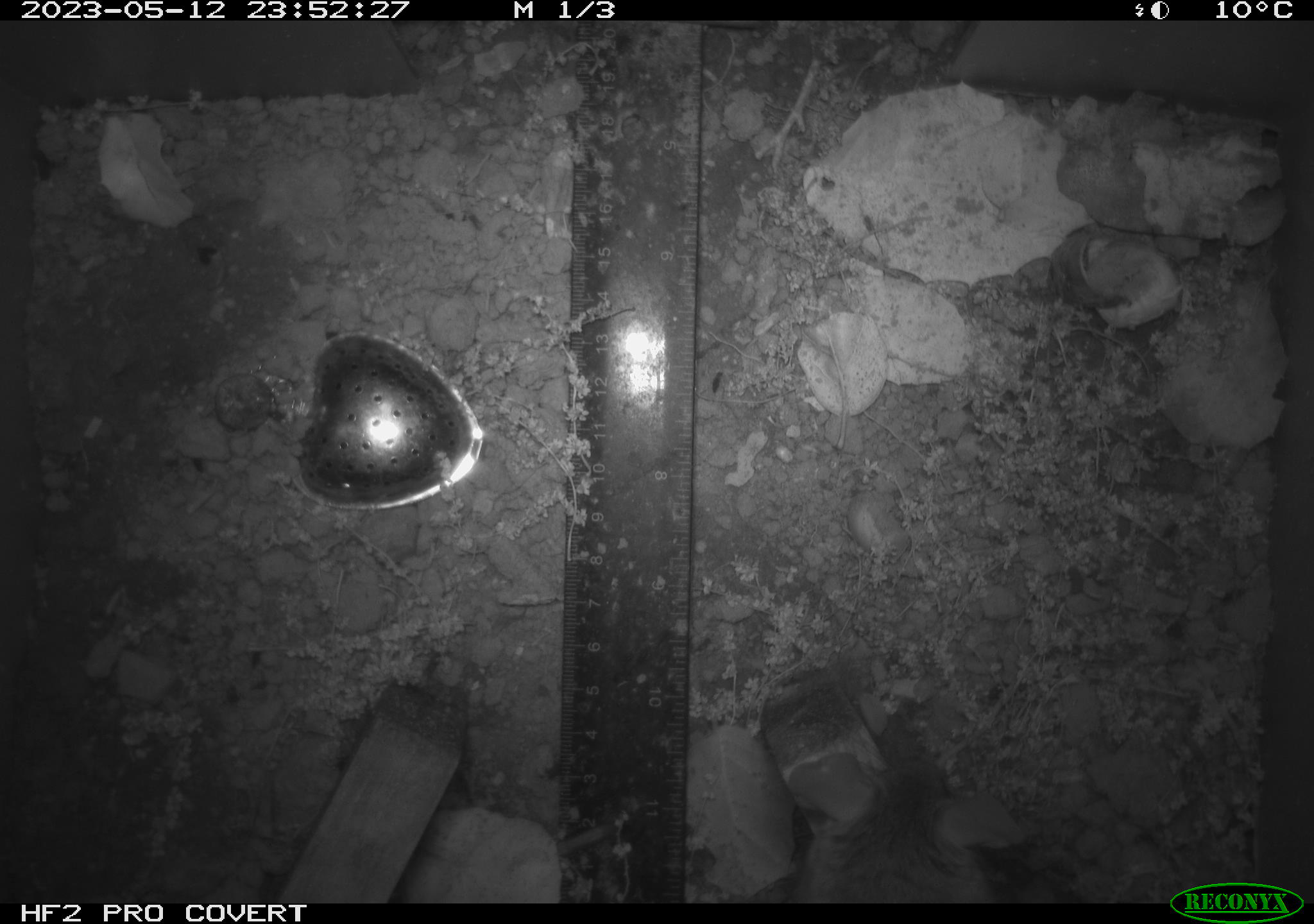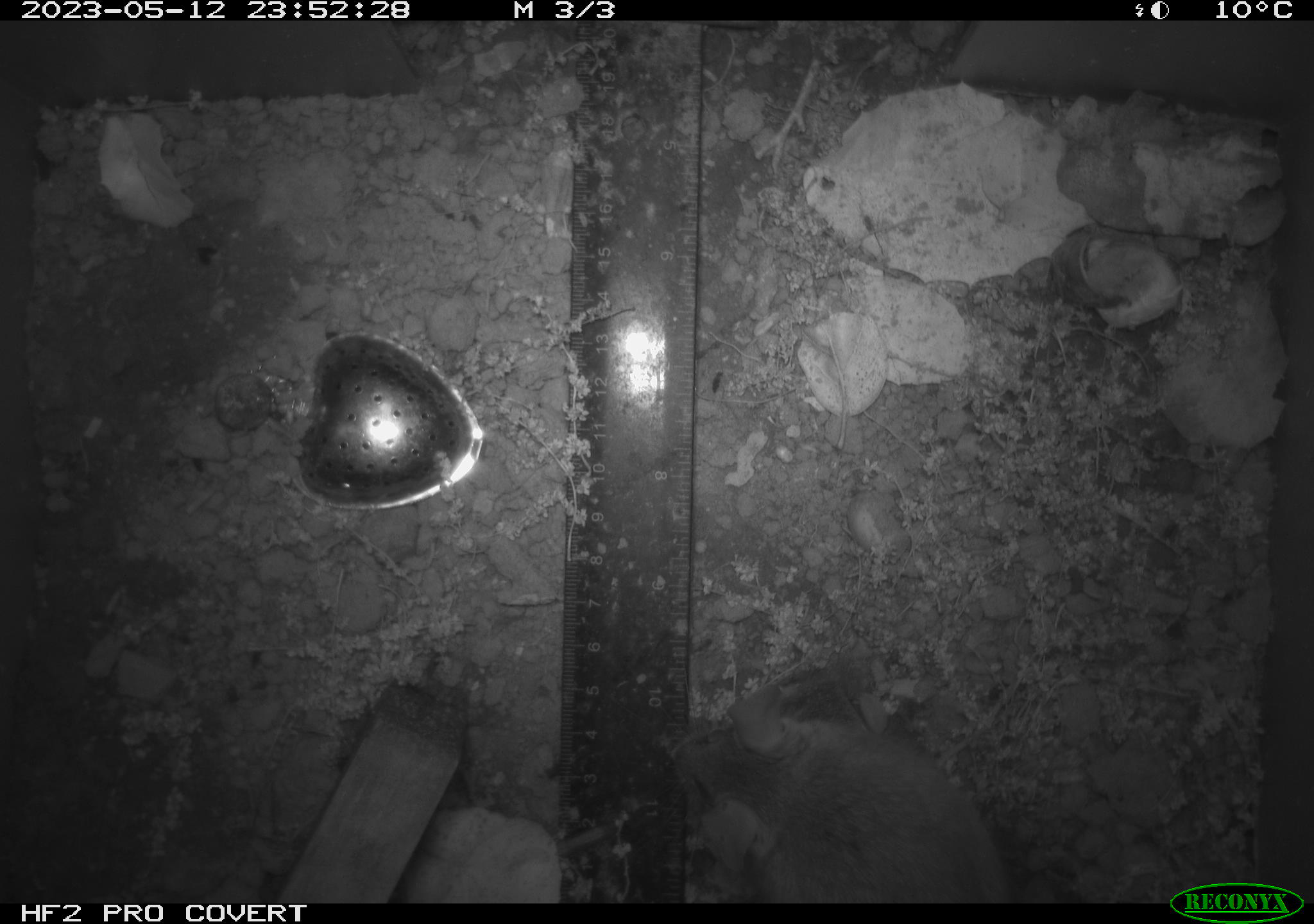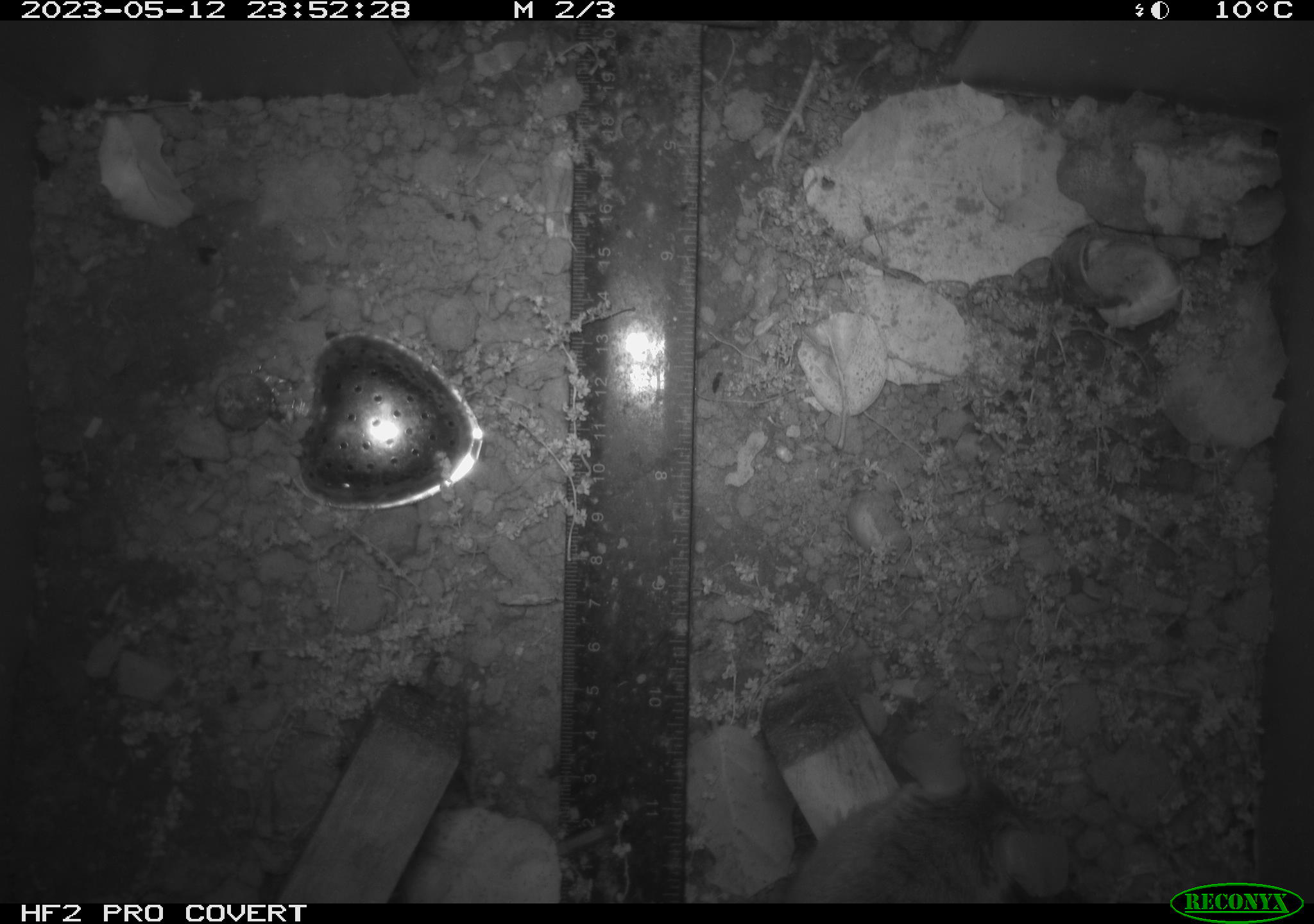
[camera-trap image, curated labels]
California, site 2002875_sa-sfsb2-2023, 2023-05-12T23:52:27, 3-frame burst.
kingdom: Animalia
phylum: Chordata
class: Mammalia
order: Rodentia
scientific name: Rodentia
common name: mouse species